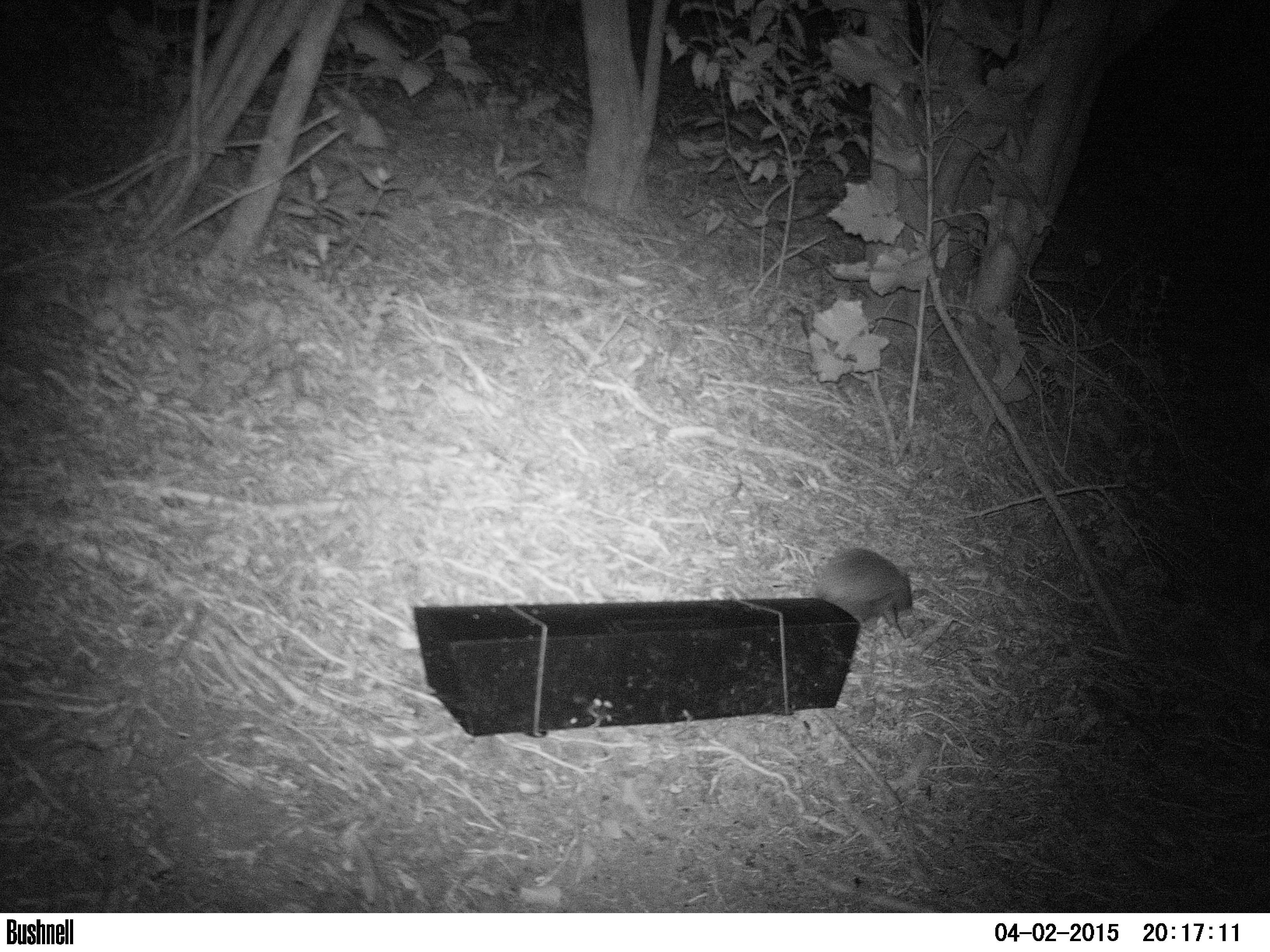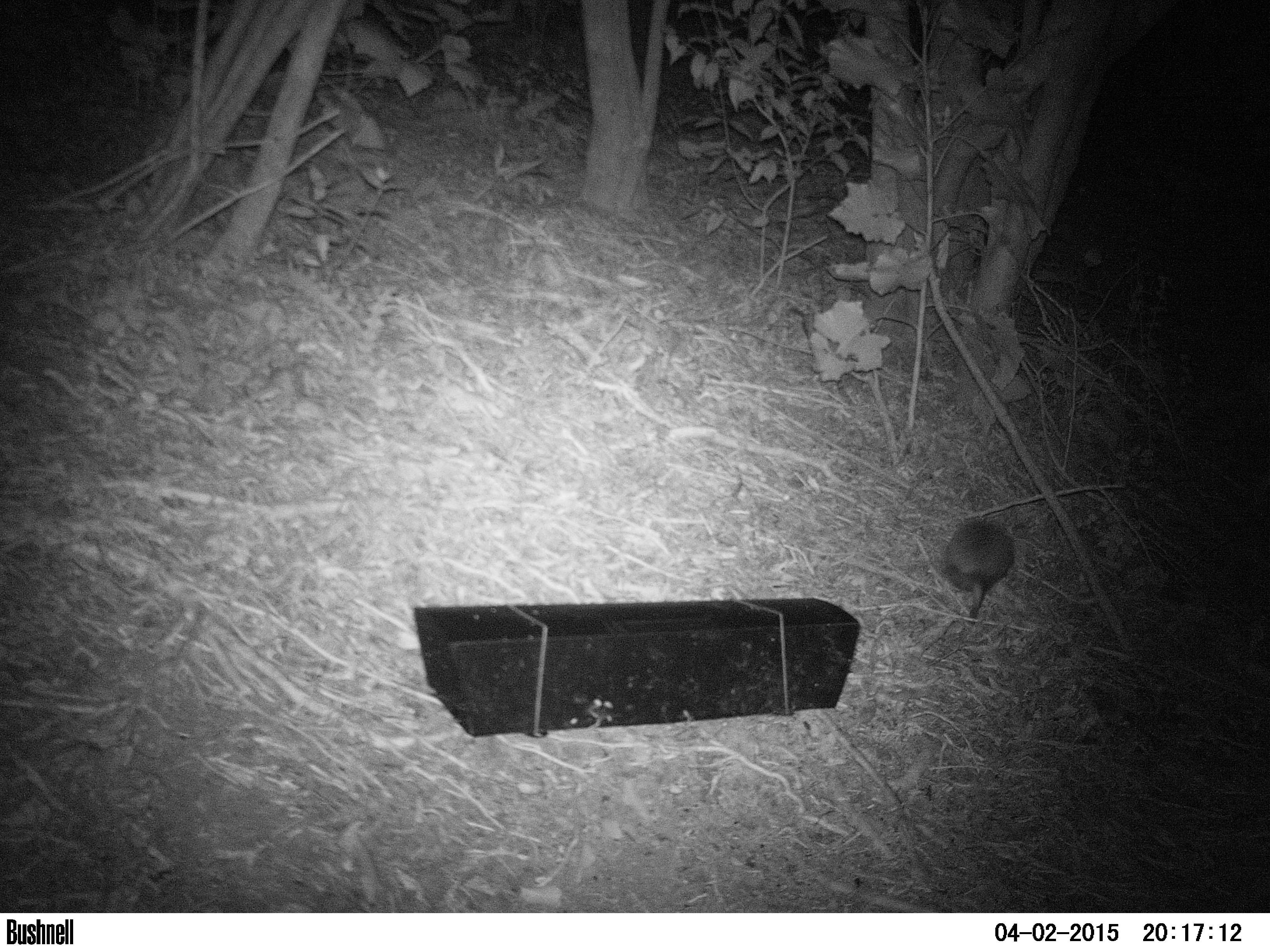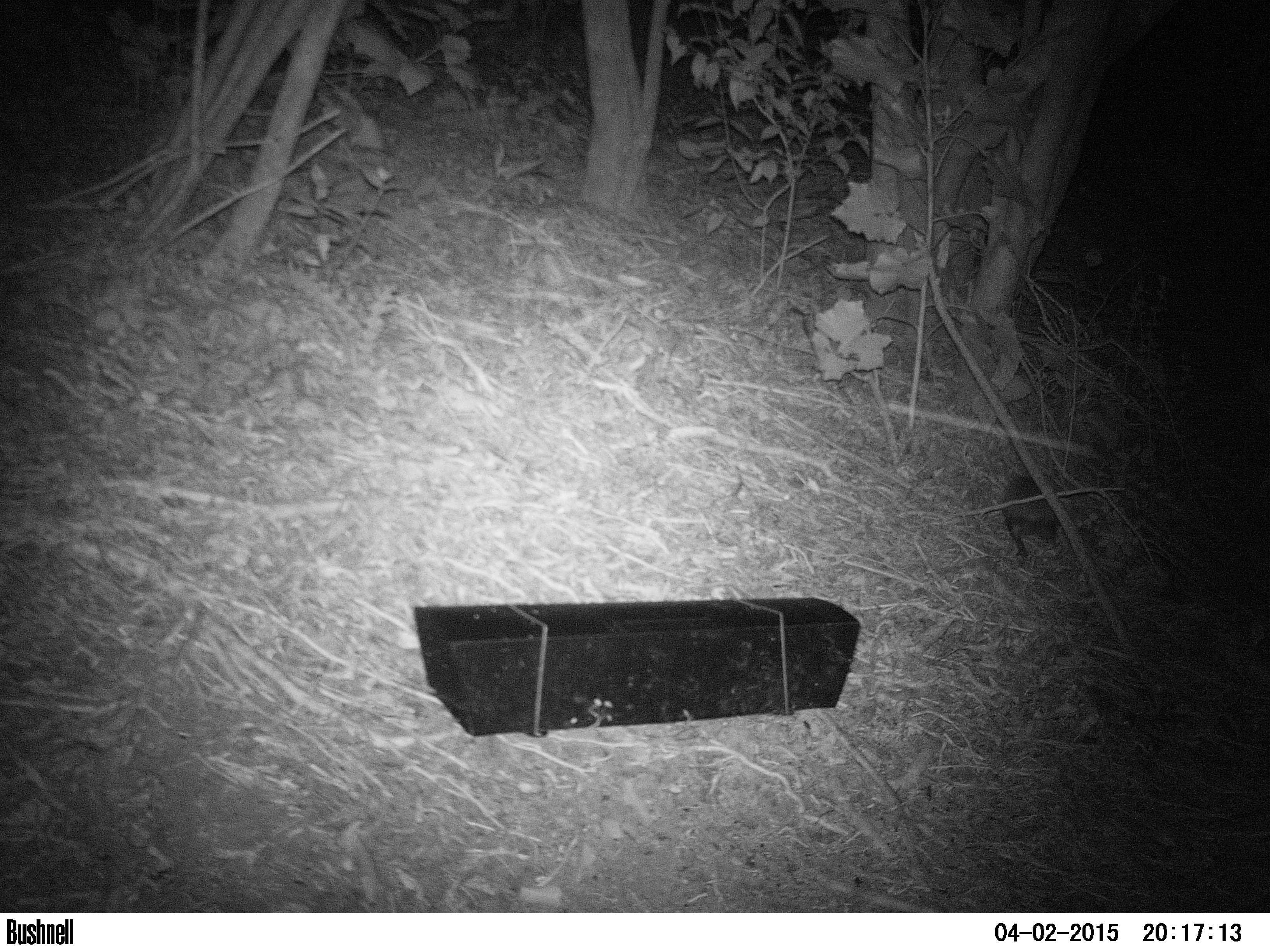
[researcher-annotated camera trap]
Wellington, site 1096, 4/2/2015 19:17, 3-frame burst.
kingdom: Animalia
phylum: Chordata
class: Mammalia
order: Eulipotyphla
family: Erinaceidae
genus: Erinaceus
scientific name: Erinaceus europaeus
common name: hedgehog